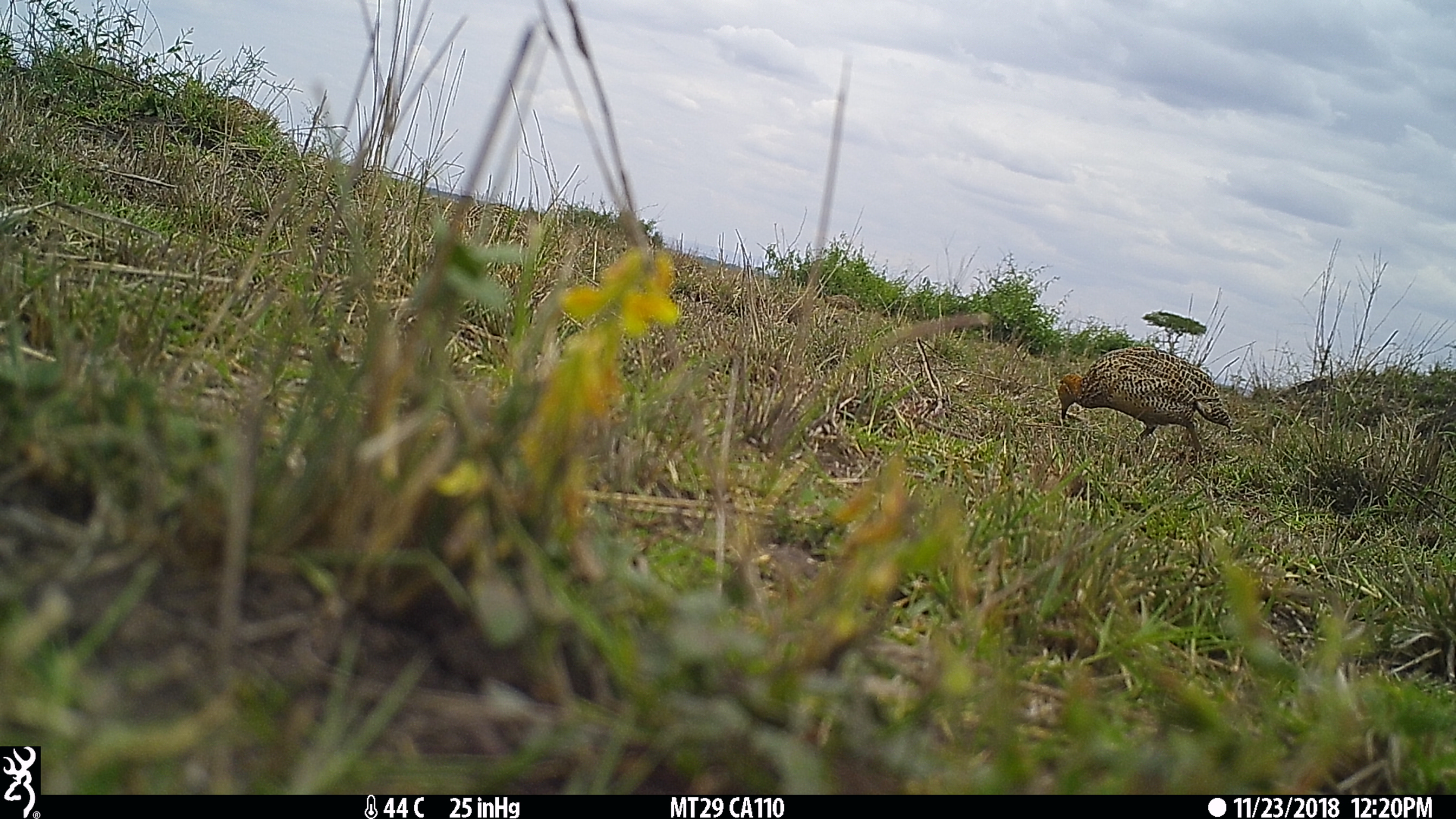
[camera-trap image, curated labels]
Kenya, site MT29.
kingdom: Animalia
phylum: Chordata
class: Aves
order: Galliformes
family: Phasianidae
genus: Scleroptila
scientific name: Scleroptila levaillantii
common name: red-winged francolin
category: francolin redwinged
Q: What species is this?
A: Francolin redwinged (red-winged francolin) (Scleroptila levaillantii).